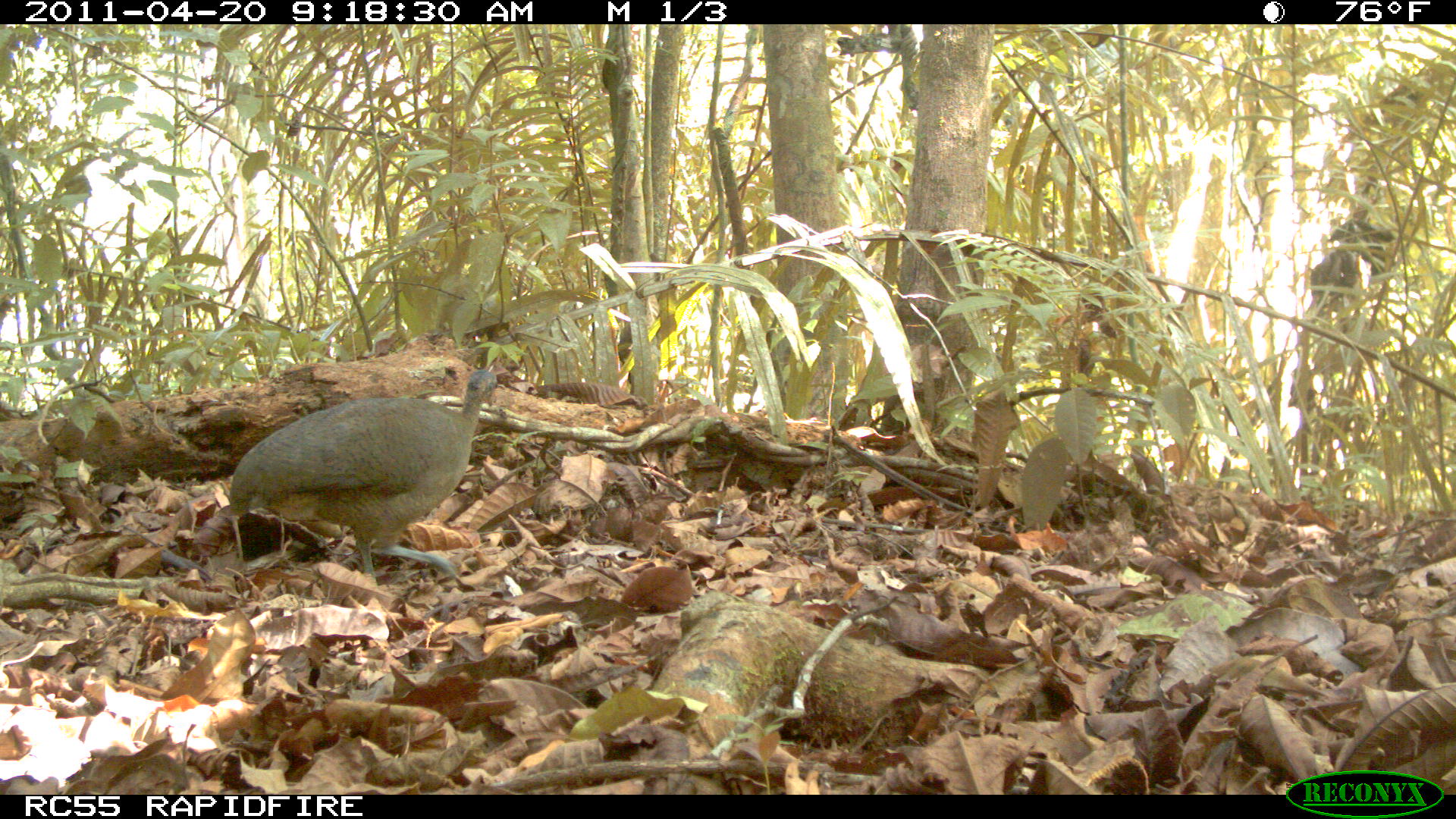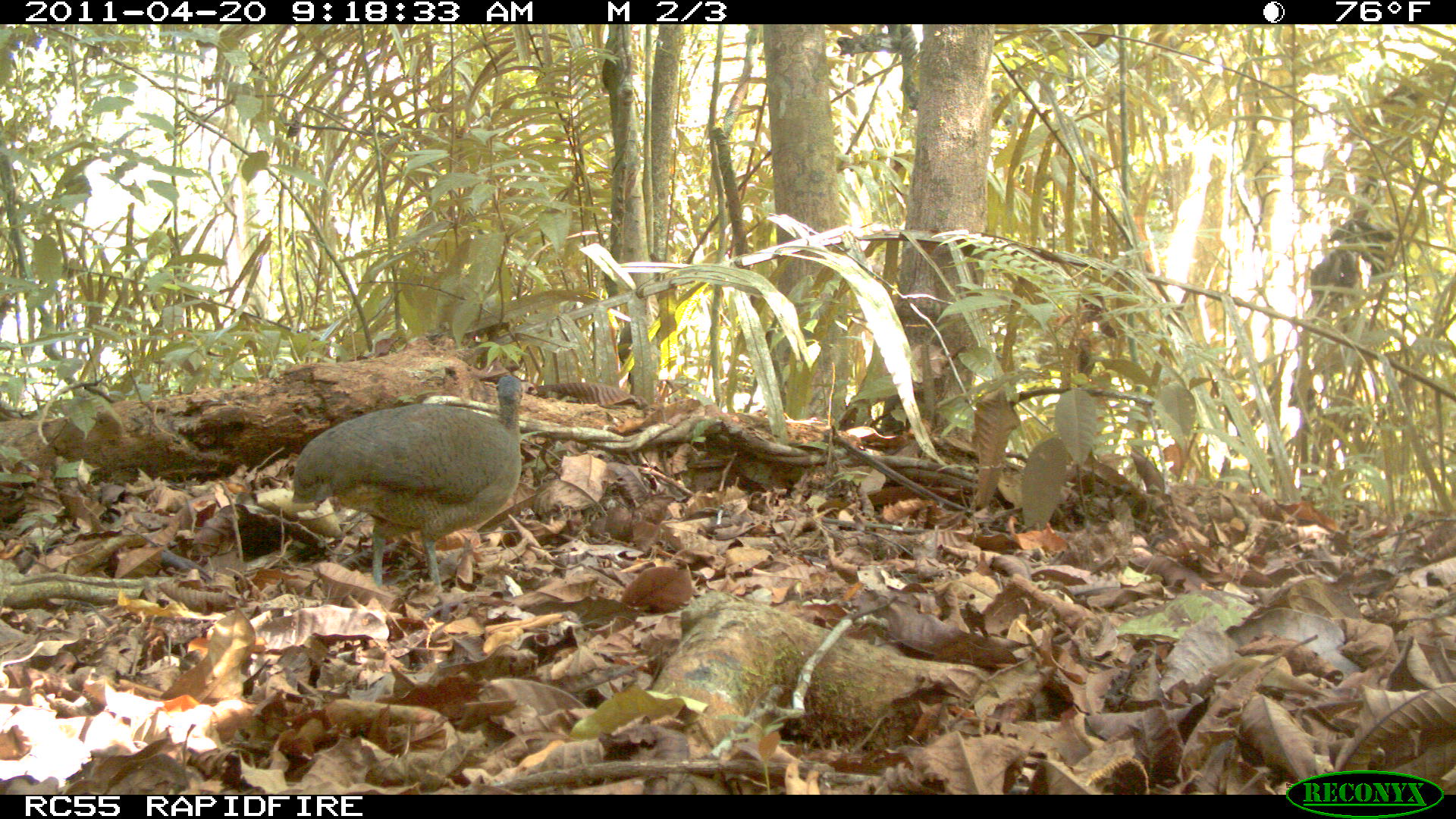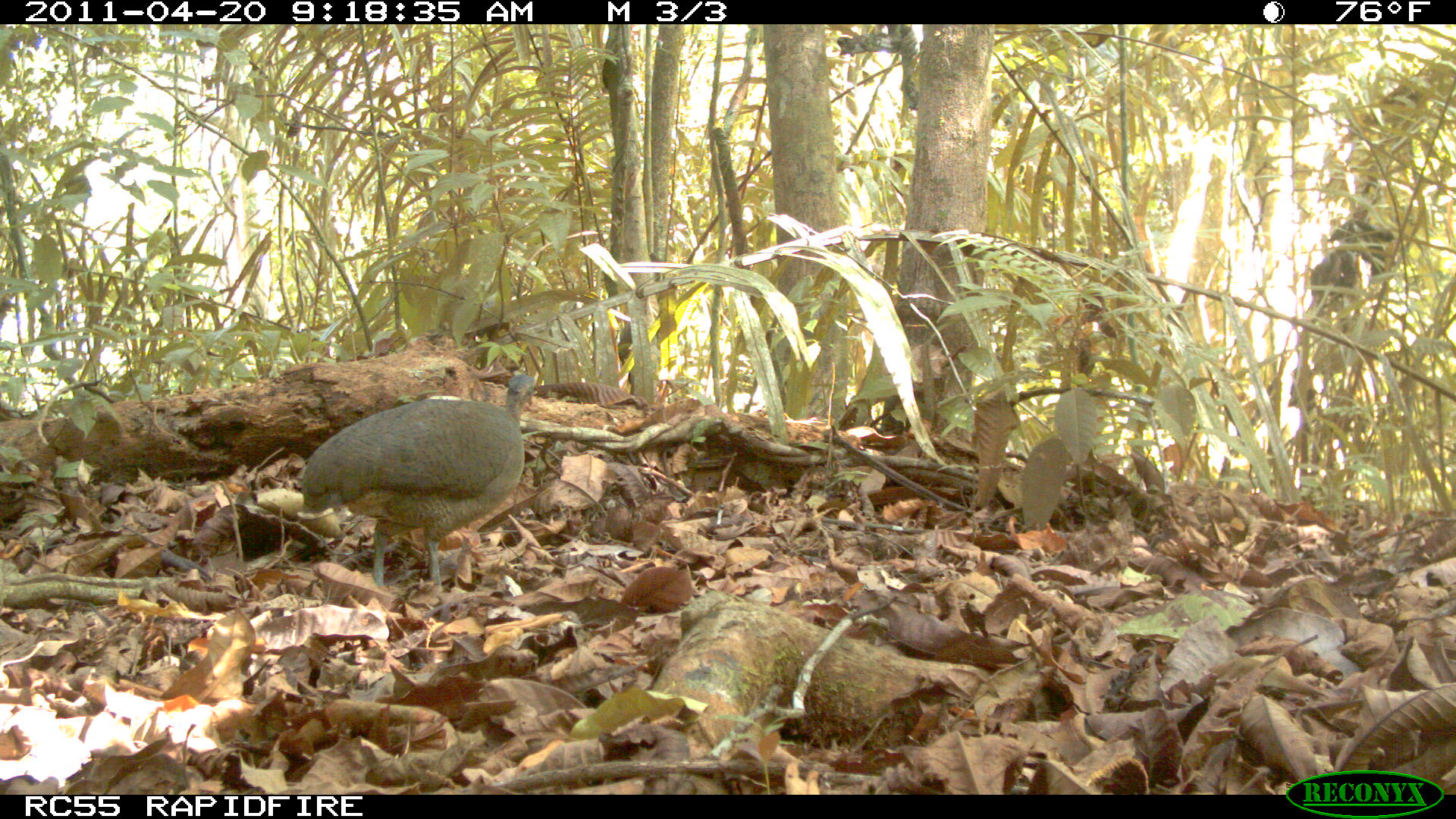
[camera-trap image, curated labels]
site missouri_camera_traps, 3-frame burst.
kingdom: Animalia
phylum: Chordata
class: Aves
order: Tinamiformes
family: Tinamidae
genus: Tinamus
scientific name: Tinamus major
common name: great tinamou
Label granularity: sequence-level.